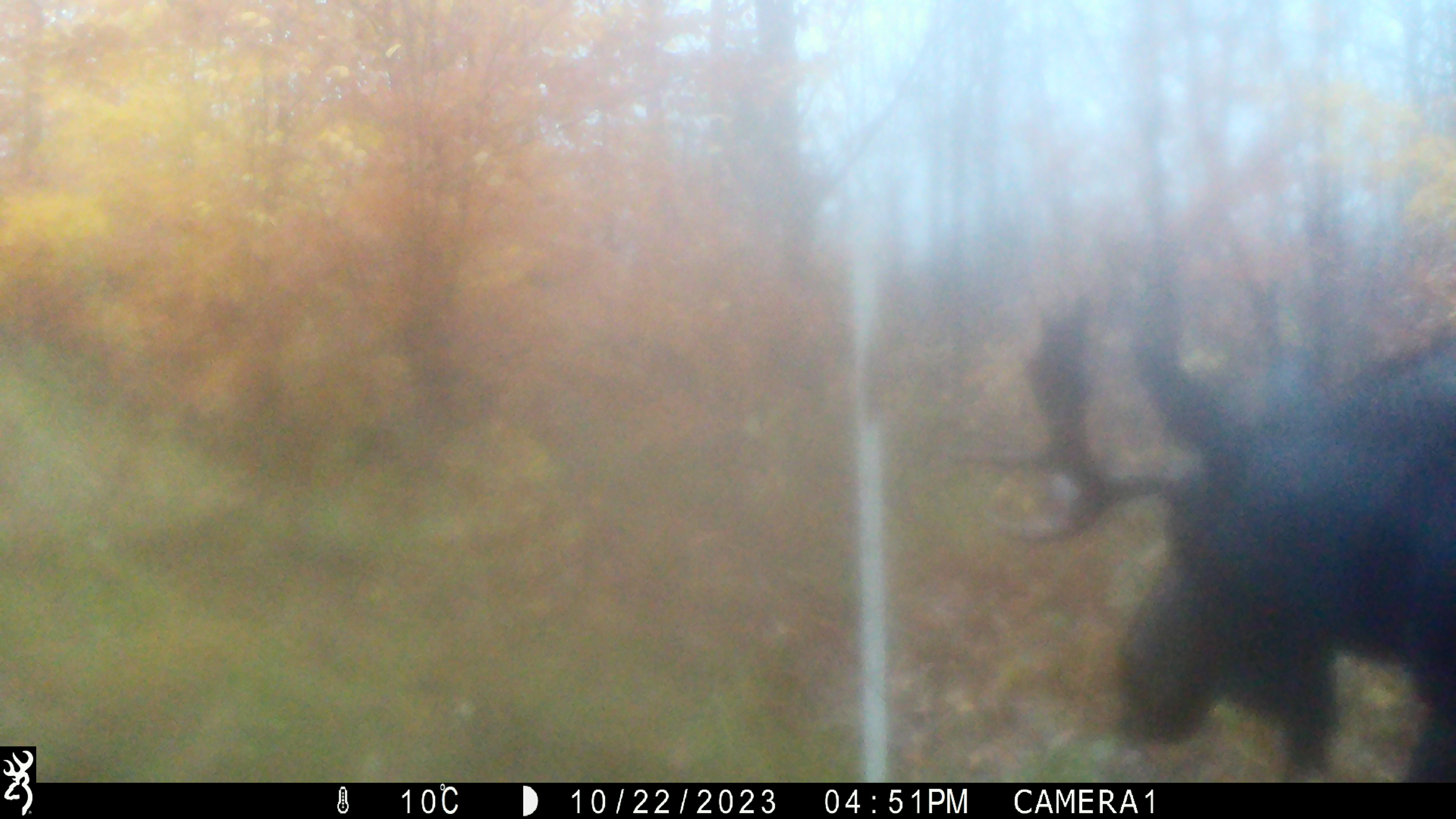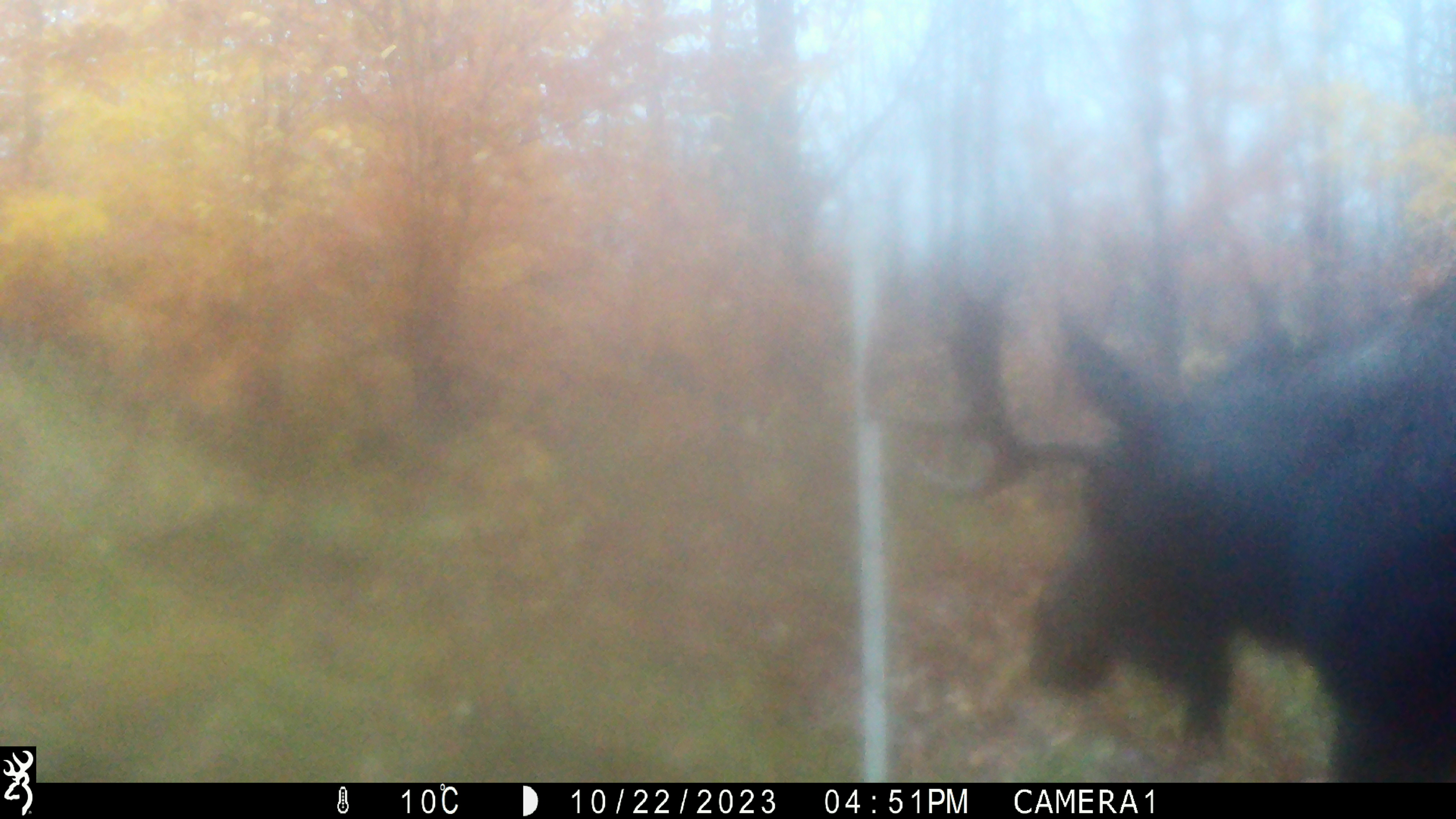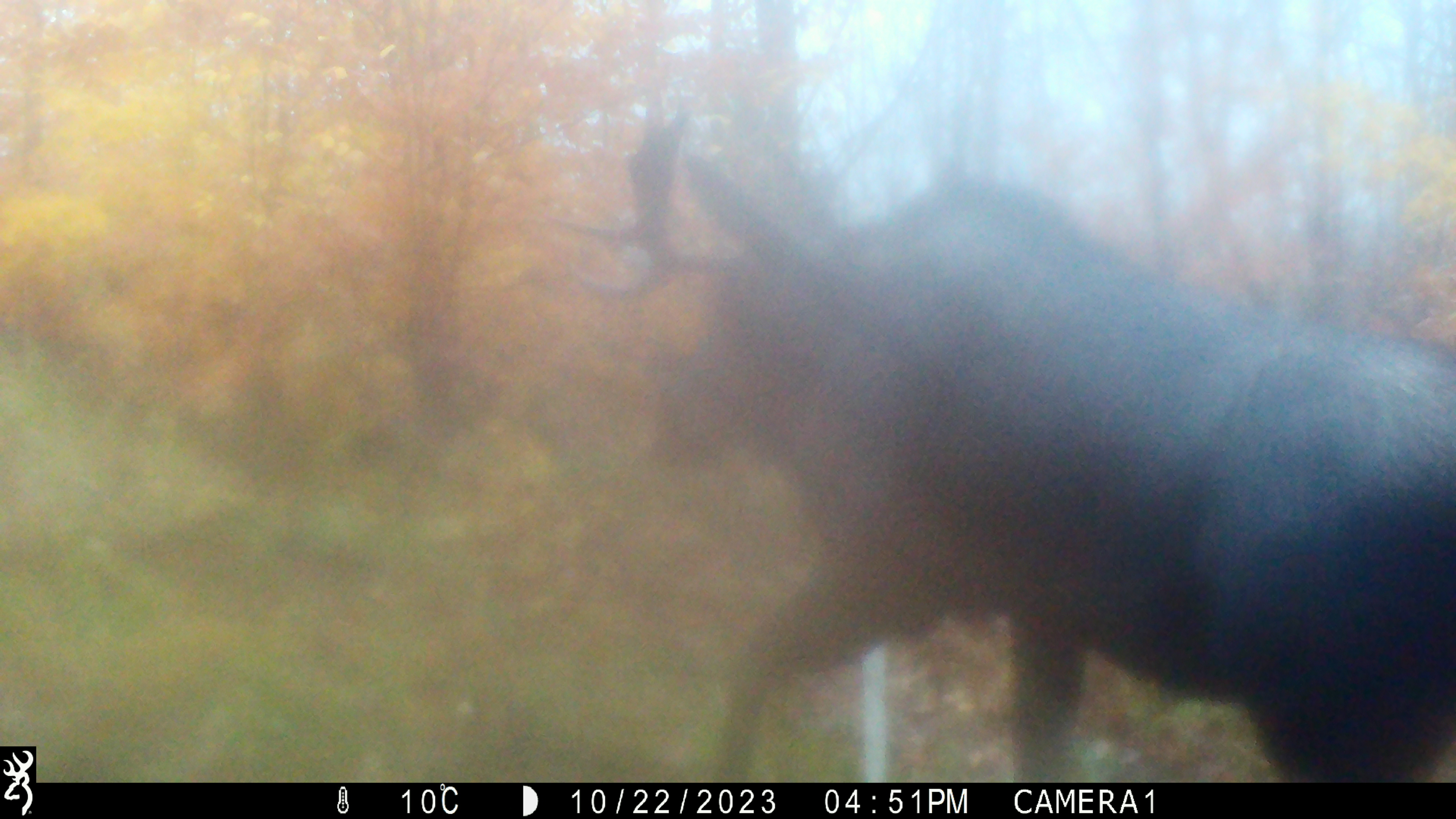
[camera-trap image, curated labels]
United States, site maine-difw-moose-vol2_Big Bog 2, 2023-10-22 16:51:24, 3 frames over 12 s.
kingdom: Animalia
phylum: Chordata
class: Mammalia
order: Artiodactyla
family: Cervidae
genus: Alces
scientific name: Alces alces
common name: moose